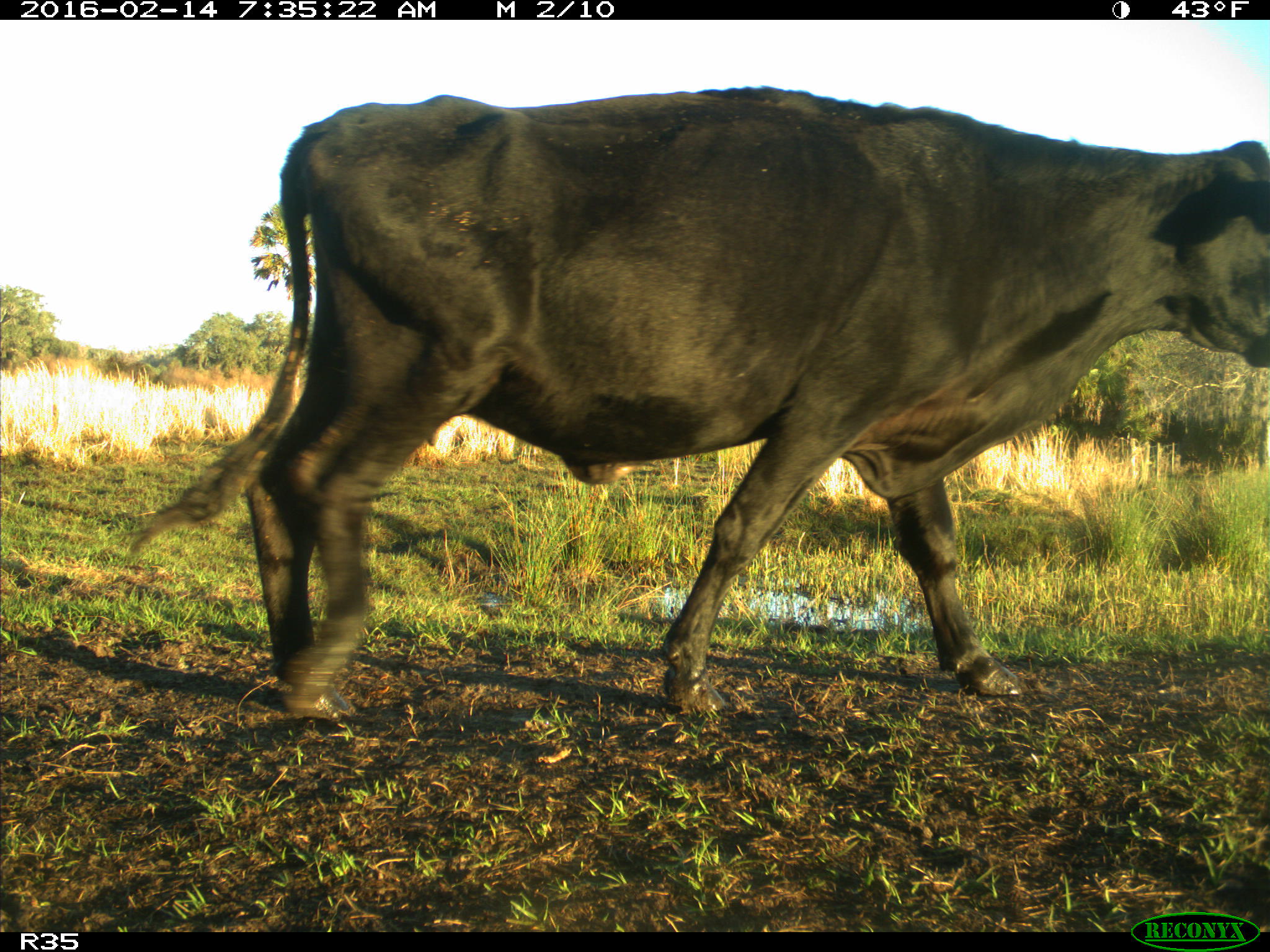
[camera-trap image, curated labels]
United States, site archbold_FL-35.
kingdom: Animalia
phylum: Chordata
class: Mammalia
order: Artiodactyla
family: Bovidae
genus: Bos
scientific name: Bos taurus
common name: domestic cow